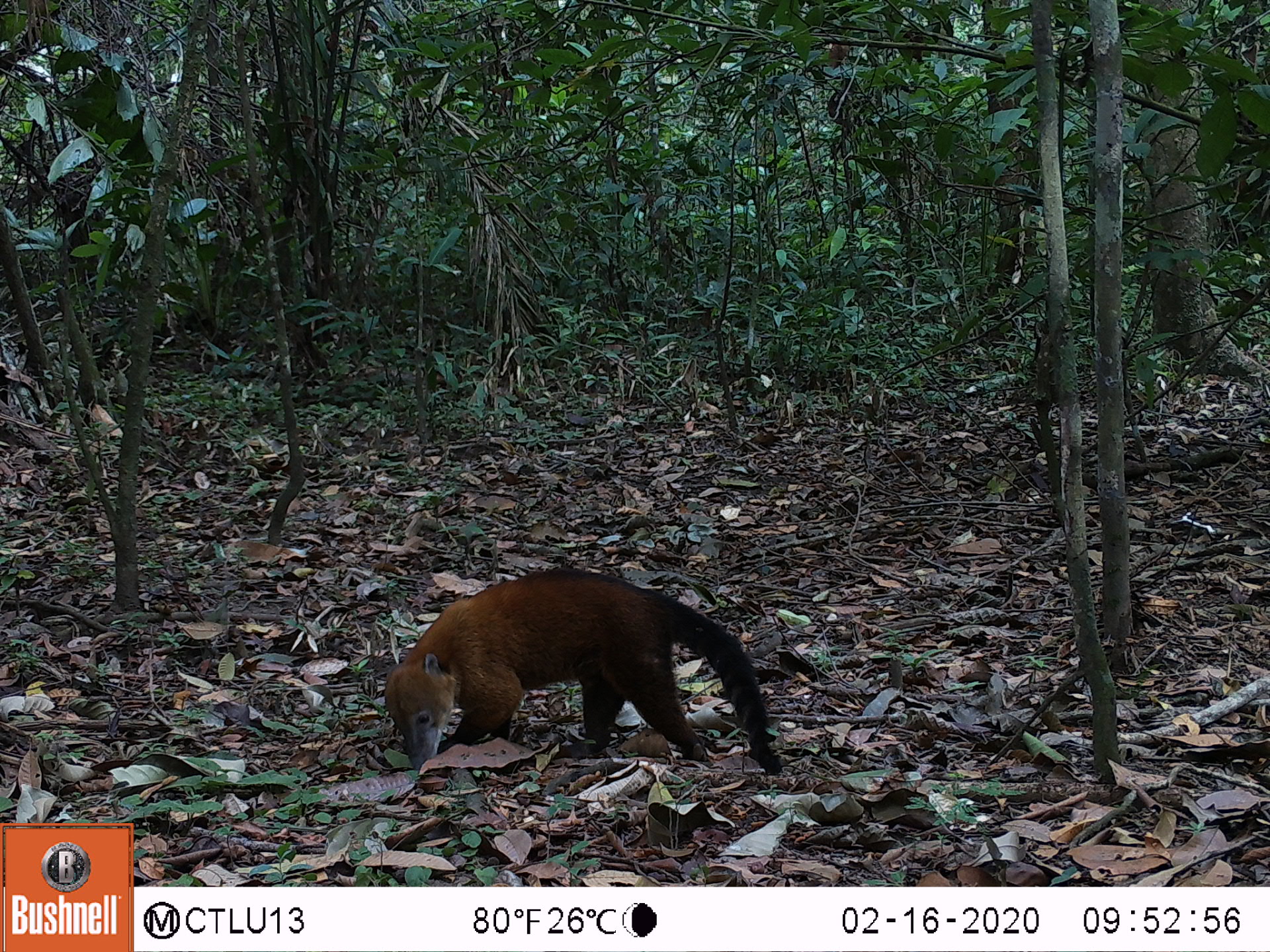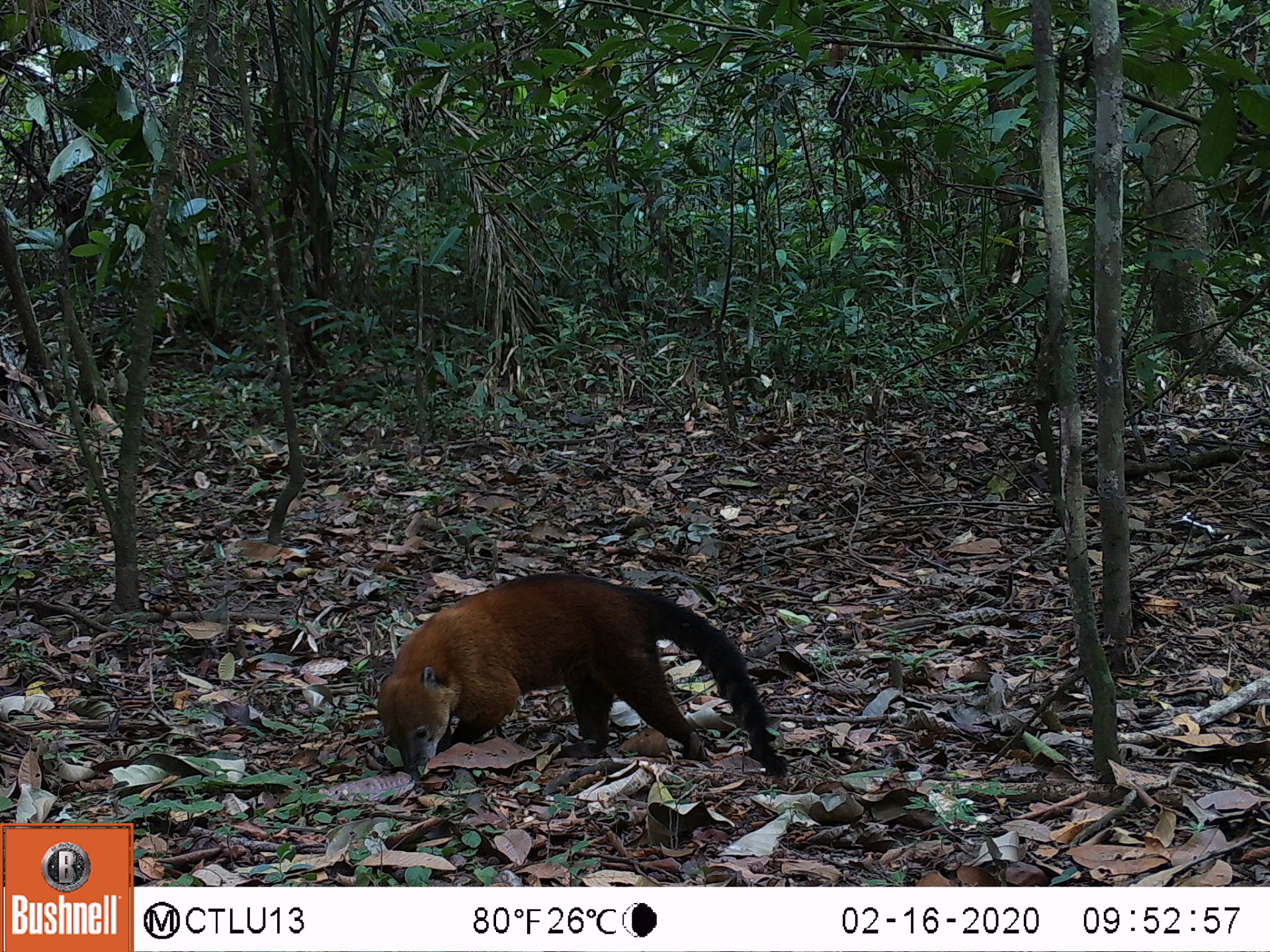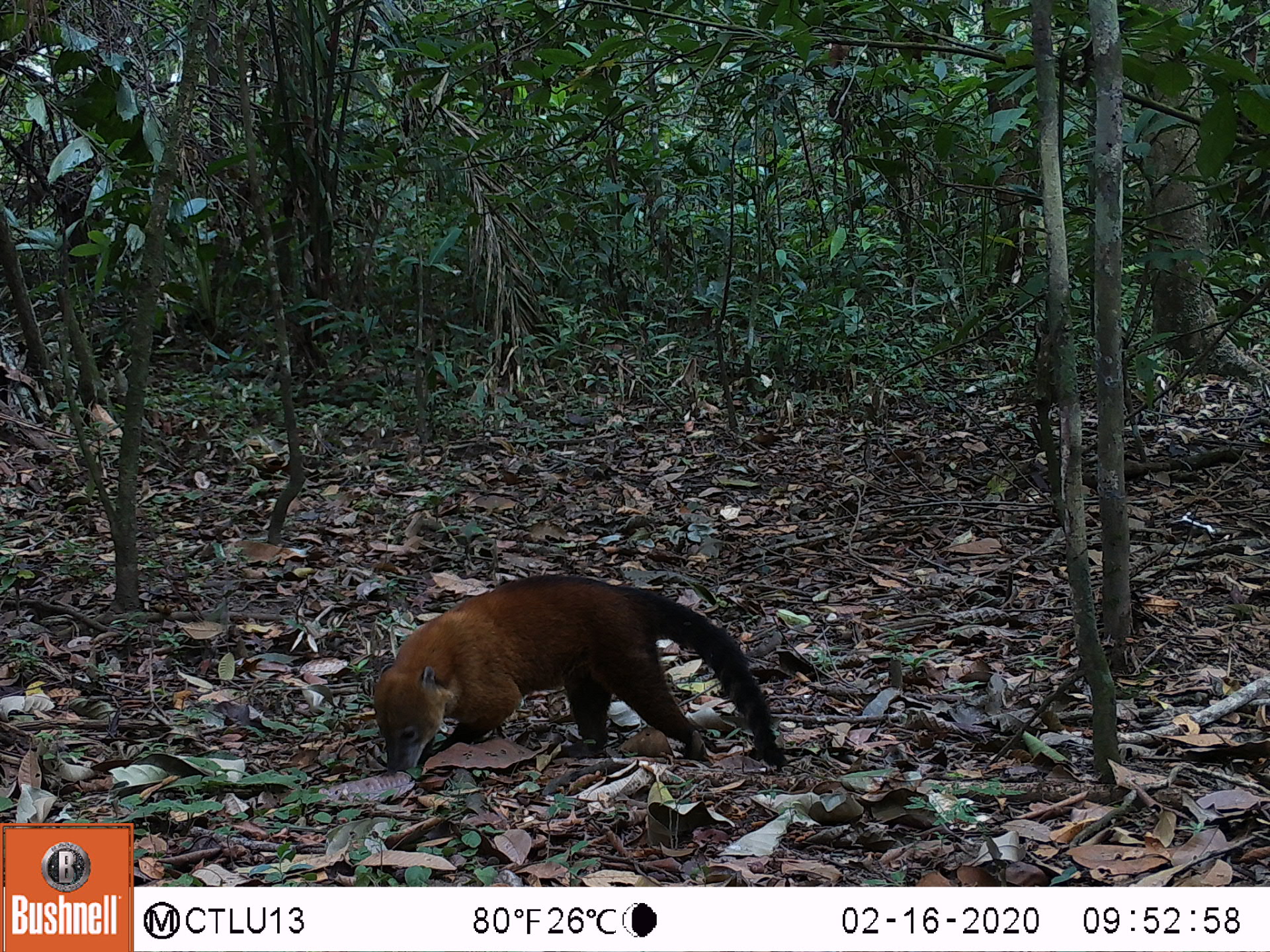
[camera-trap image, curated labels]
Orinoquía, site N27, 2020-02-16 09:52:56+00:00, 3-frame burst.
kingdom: Animalia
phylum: Chordata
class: Mammalia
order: Carnivora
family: Procyonidae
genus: Nasua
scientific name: Nasua nasua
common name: south american coati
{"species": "south american coati (Nasua nasua)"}